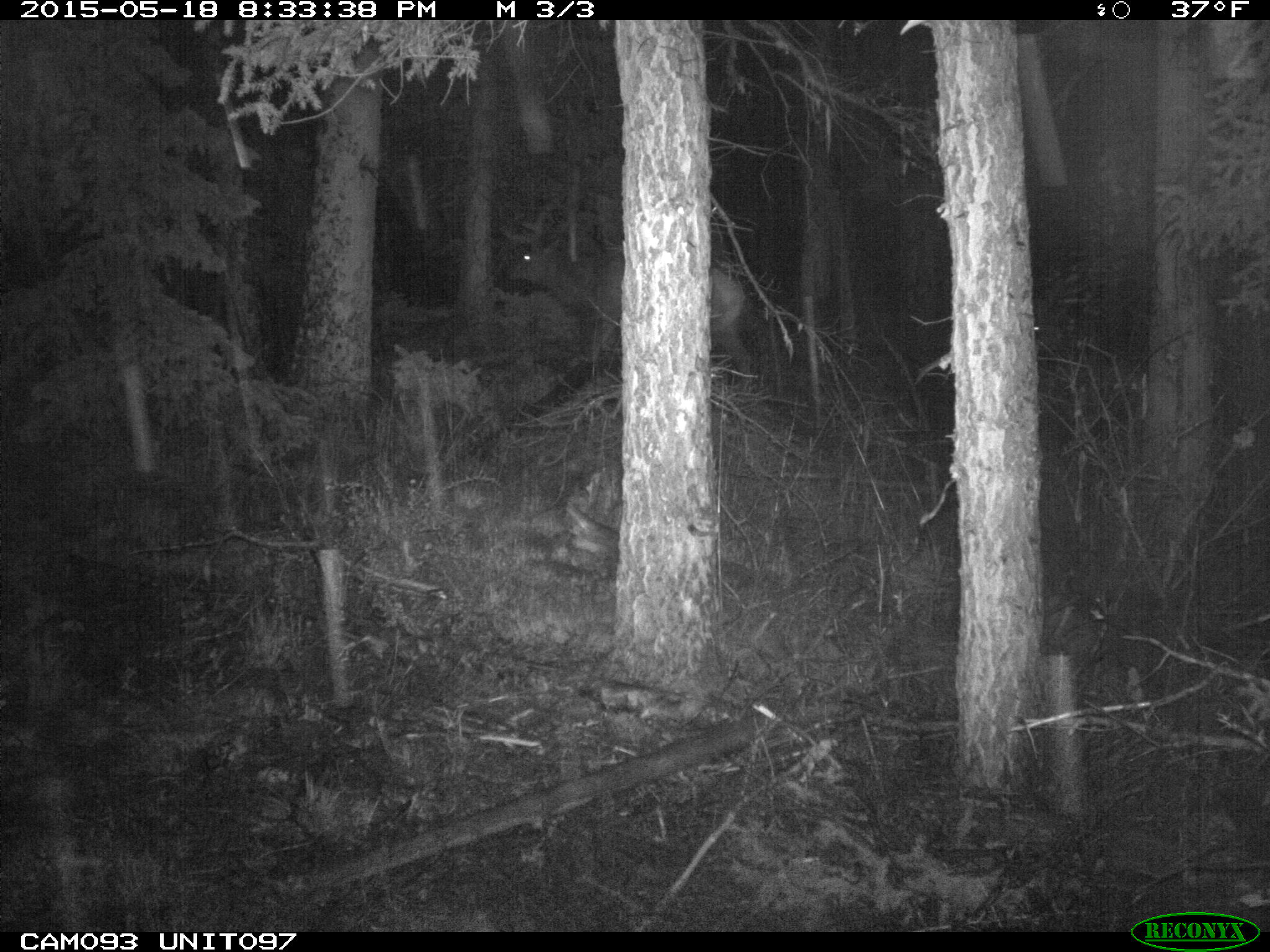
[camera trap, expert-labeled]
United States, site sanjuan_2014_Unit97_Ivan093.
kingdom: Animalia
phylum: Chordata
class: Mammalia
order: Artiodactyla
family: Cervidae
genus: Cervus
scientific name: Cervus elaphus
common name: red deer